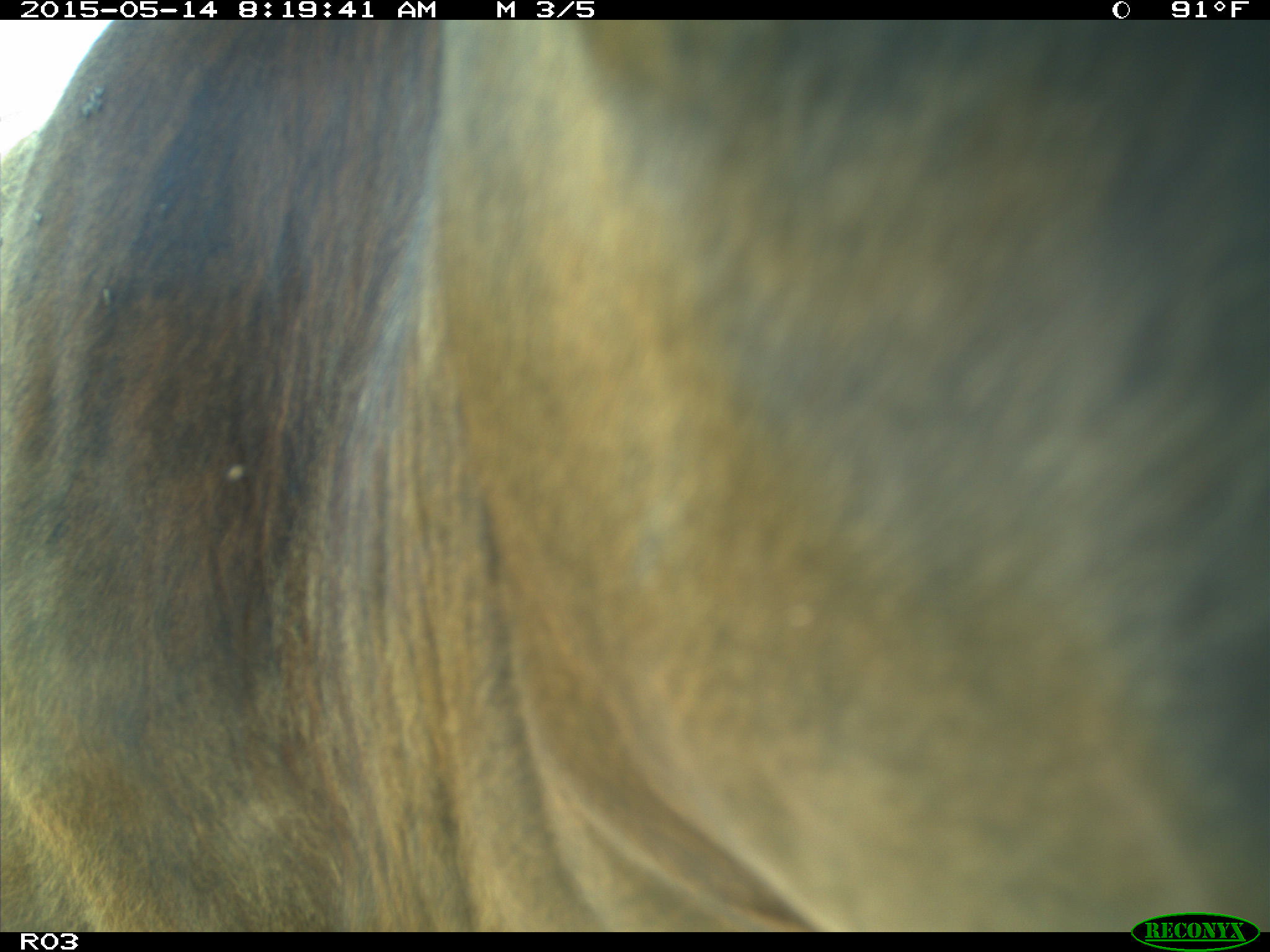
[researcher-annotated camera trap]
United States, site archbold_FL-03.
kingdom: Animalia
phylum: Chordata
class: Mammalia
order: Artiodactyla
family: Bovidae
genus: Bos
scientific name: Bos taurus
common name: domestic cow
Bos taurus (domestic cow).